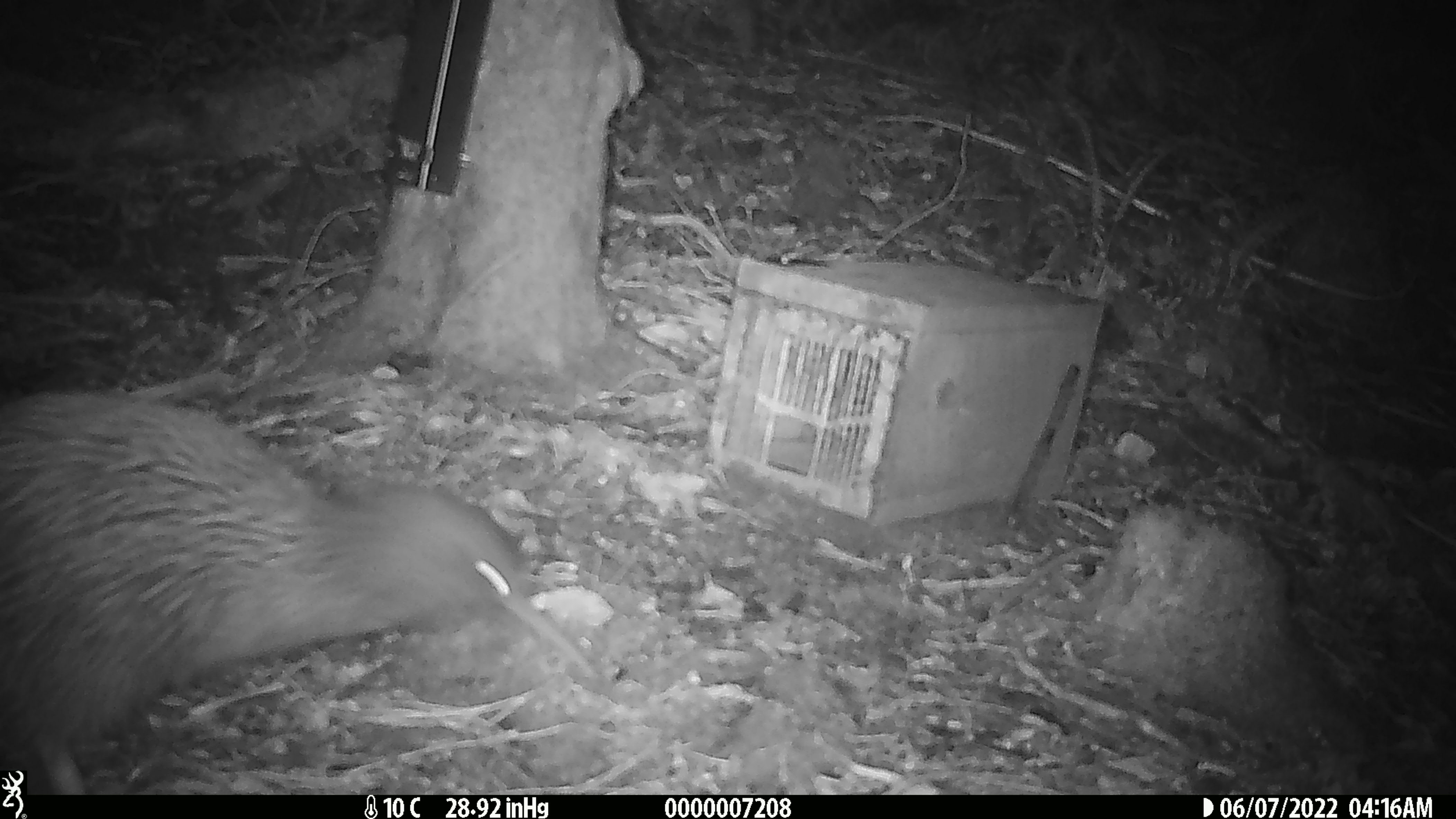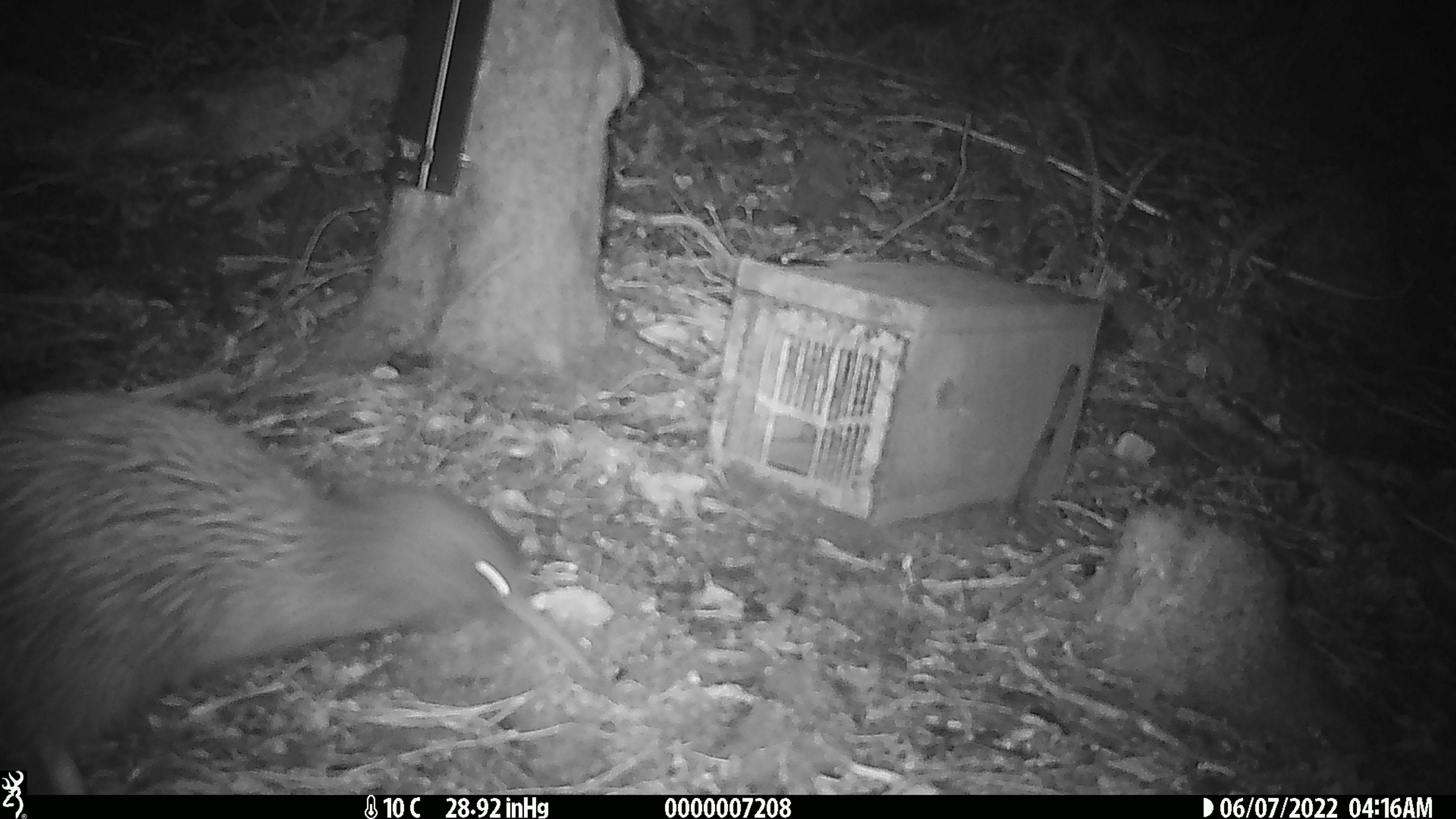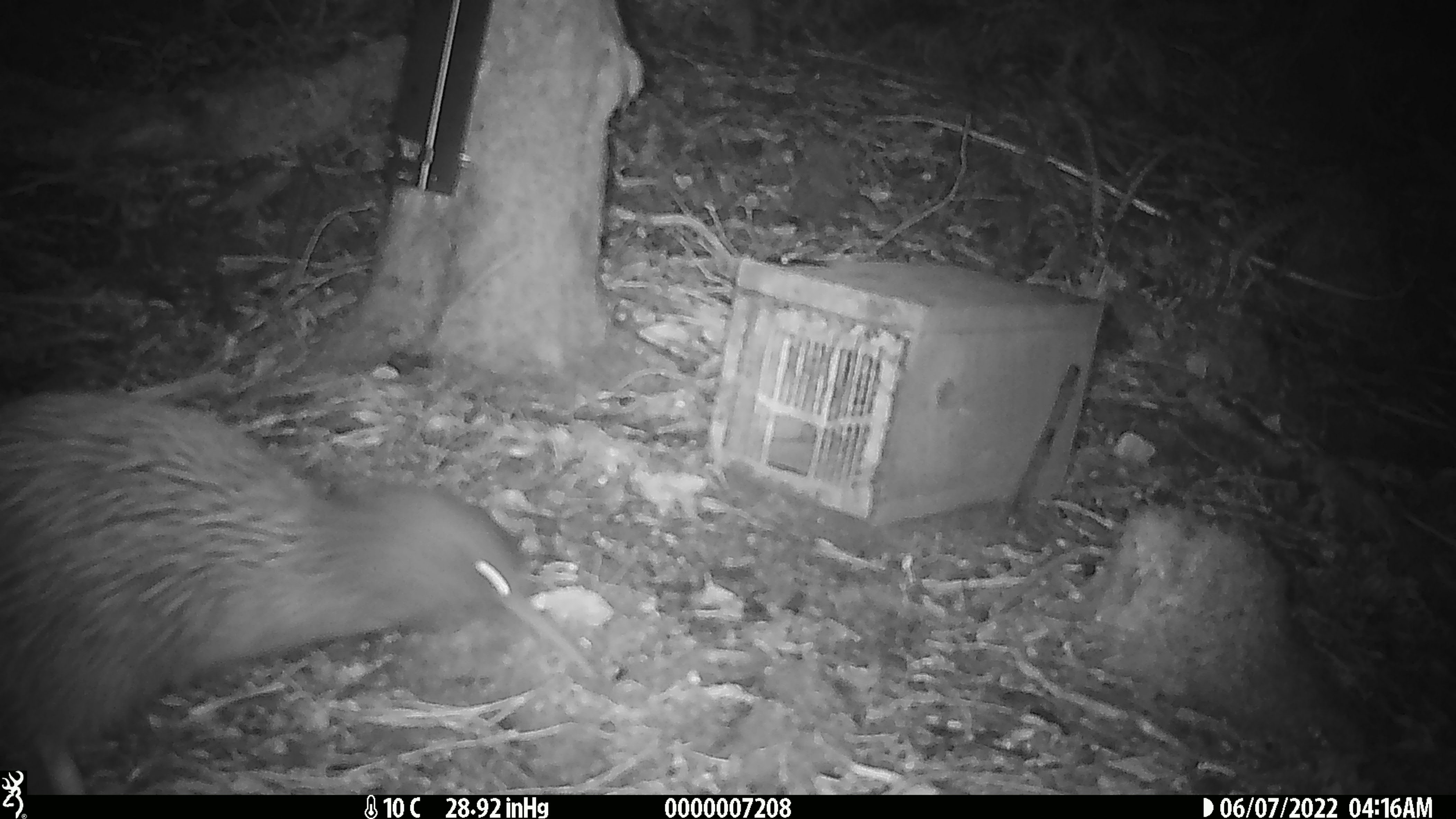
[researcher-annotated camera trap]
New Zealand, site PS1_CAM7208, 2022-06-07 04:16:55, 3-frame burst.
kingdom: Animalia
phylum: Chordata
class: Aves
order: Apterygiformes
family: Apterygidae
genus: Apteryx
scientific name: Apteryx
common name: kiwi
Kiwi (Apteryx).